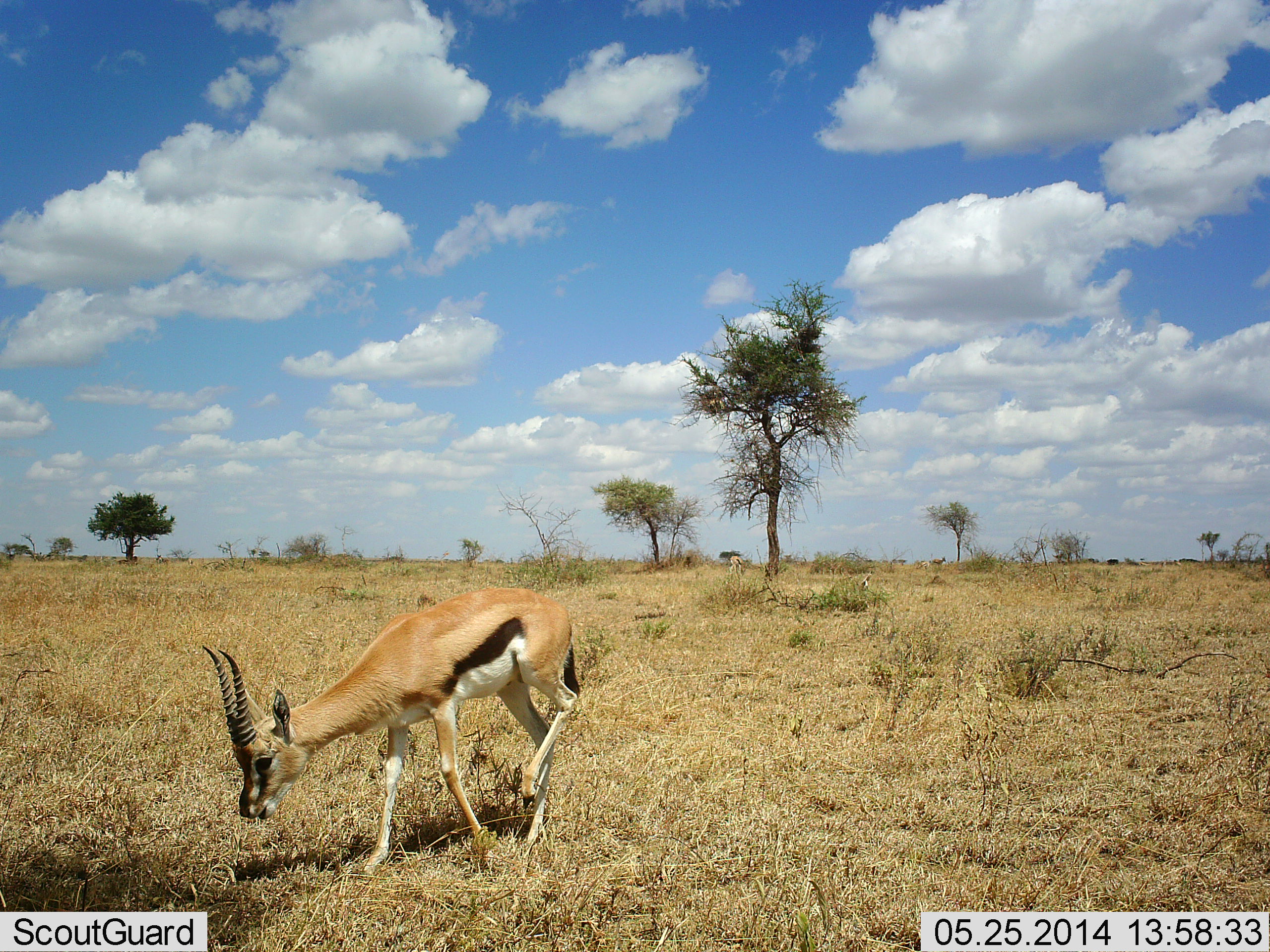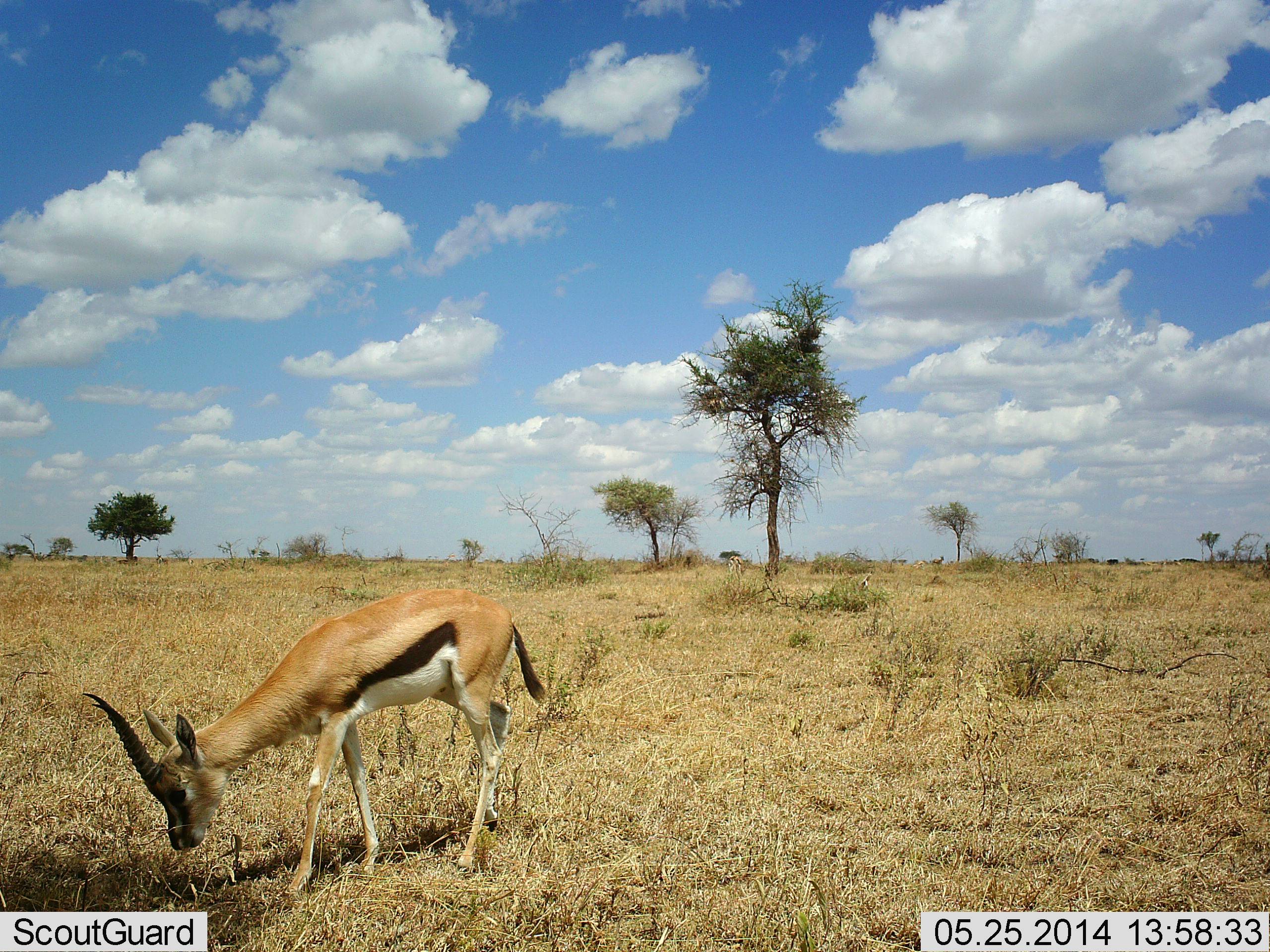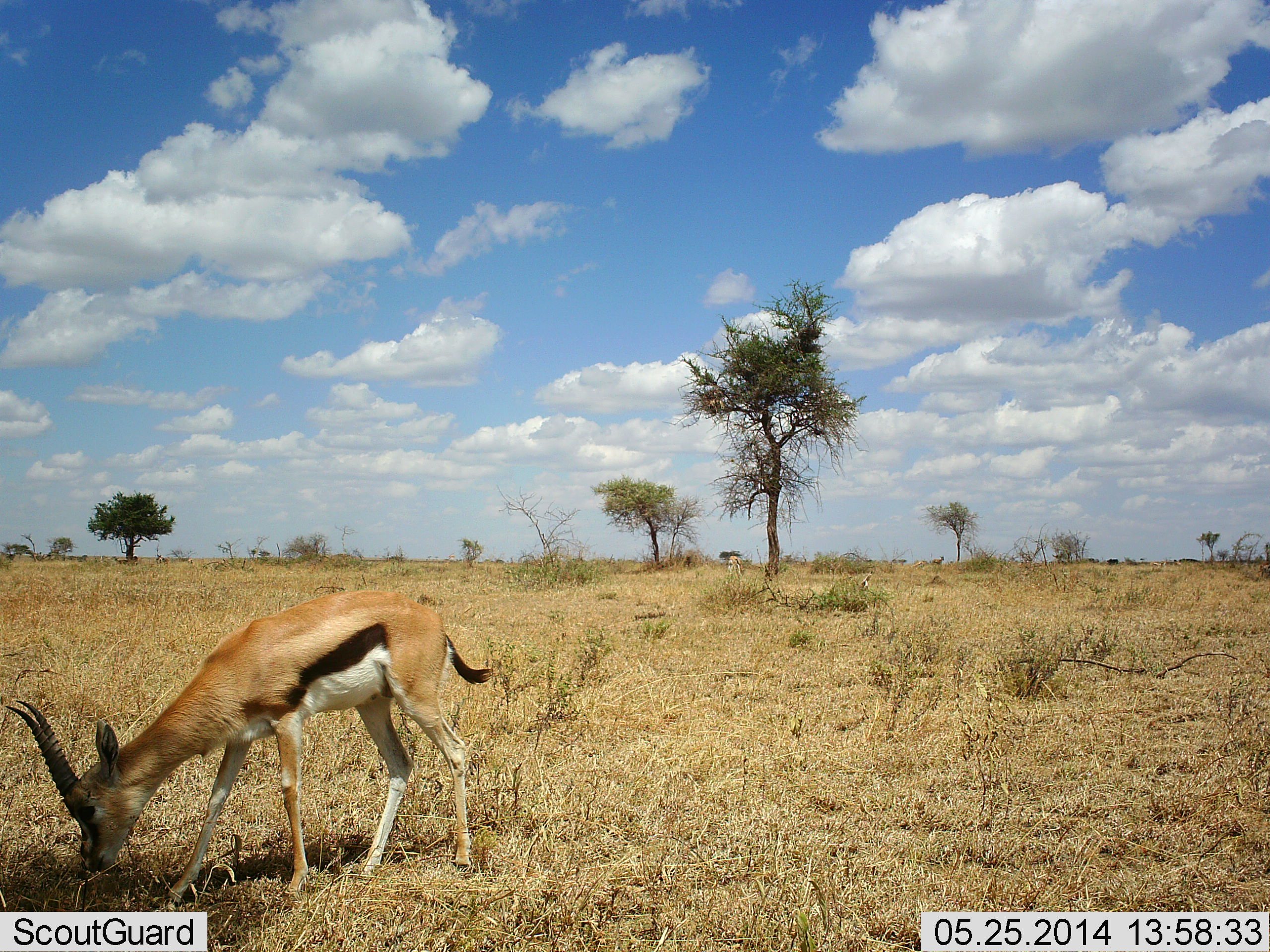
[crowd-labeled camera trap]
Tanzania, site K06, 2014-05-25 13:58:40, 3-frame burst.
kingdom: Animalia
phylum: Chordata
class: Mammalia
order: Artiodactyla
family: Bovidae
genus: Eudorcas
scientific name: Eudorcas thomsonii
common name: thomson's gazelle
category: gazellethomsons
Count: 1.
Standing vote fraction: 30%.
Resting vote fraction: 0%.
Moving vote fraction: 30%.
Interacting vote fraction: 0%.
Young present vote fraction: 0%.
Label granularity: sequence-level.